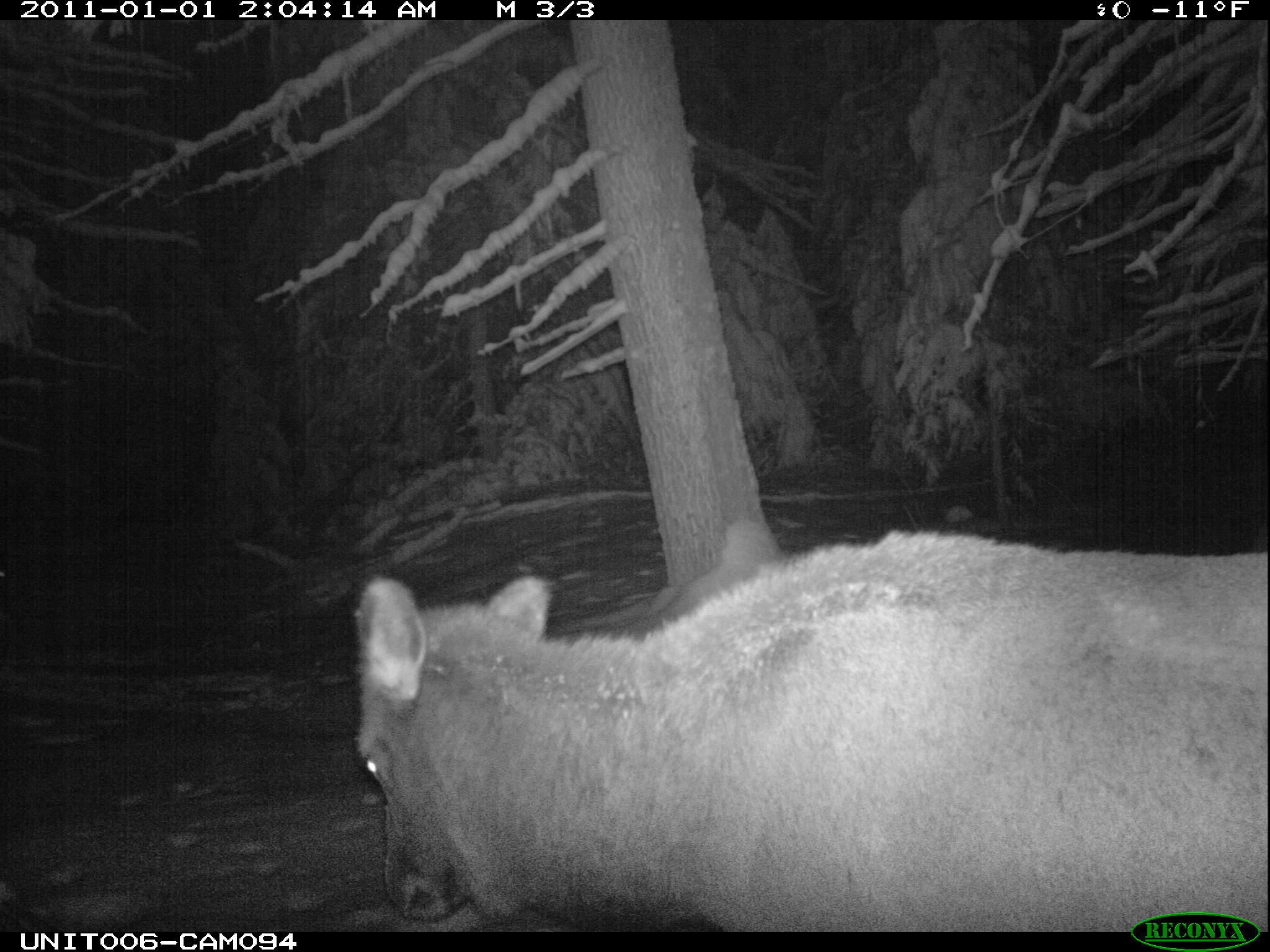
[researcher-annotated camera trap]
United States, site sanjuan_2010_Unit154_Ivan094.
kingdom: Animalia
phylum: Chordata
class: Mammalia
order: Artiodactyla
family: Cervidae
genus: Cervus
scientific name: Cervus elaphus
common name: red deer